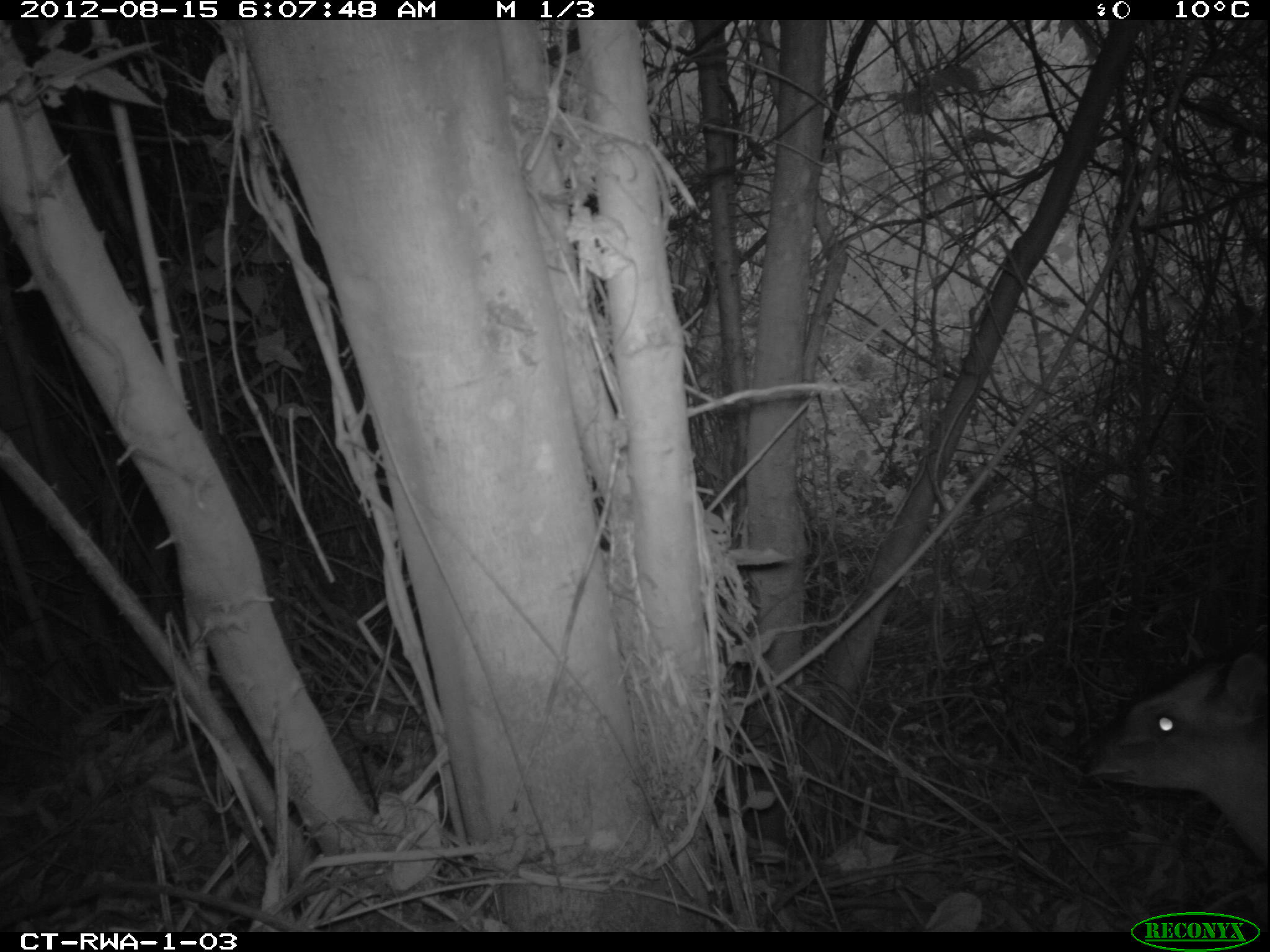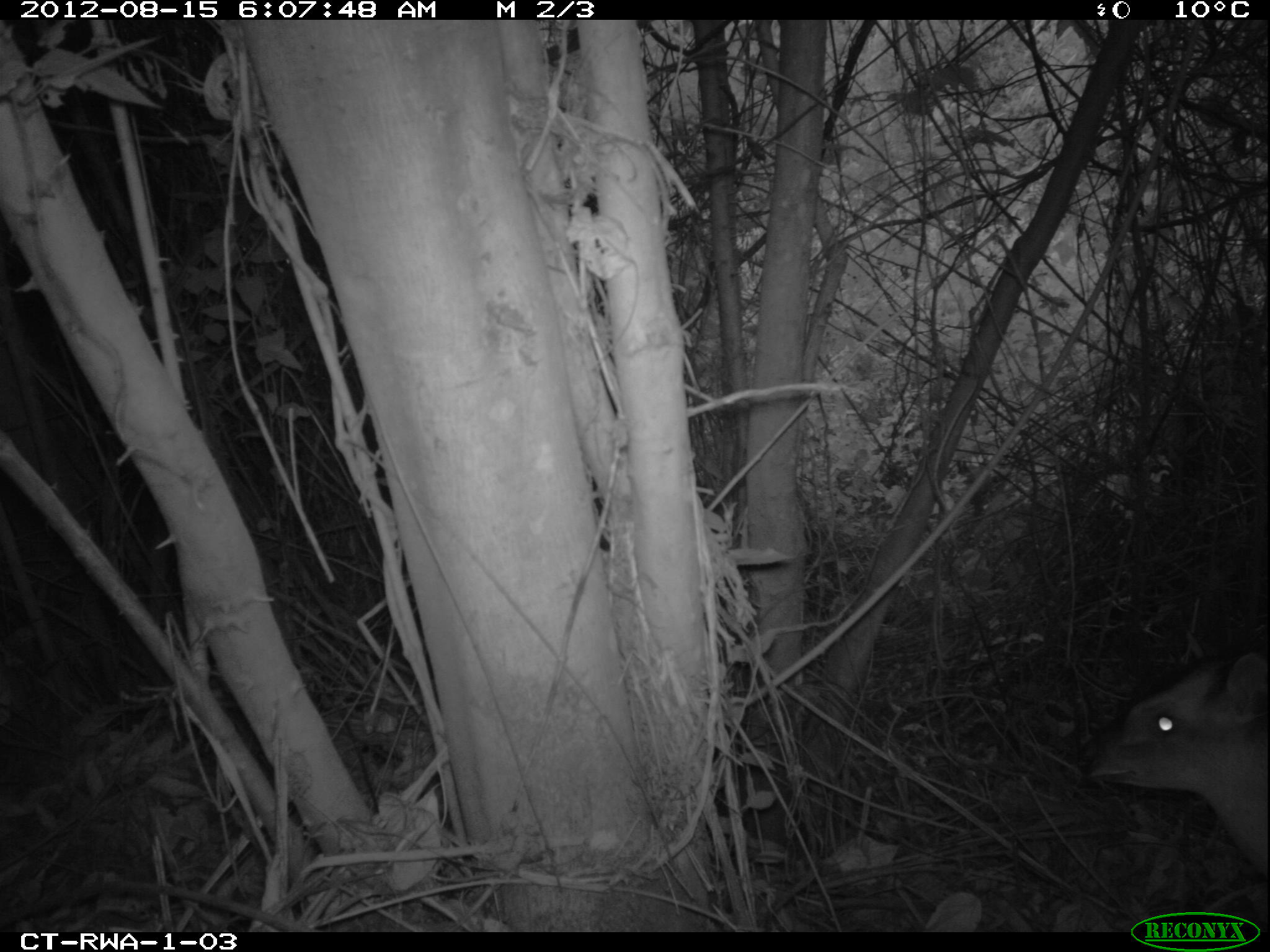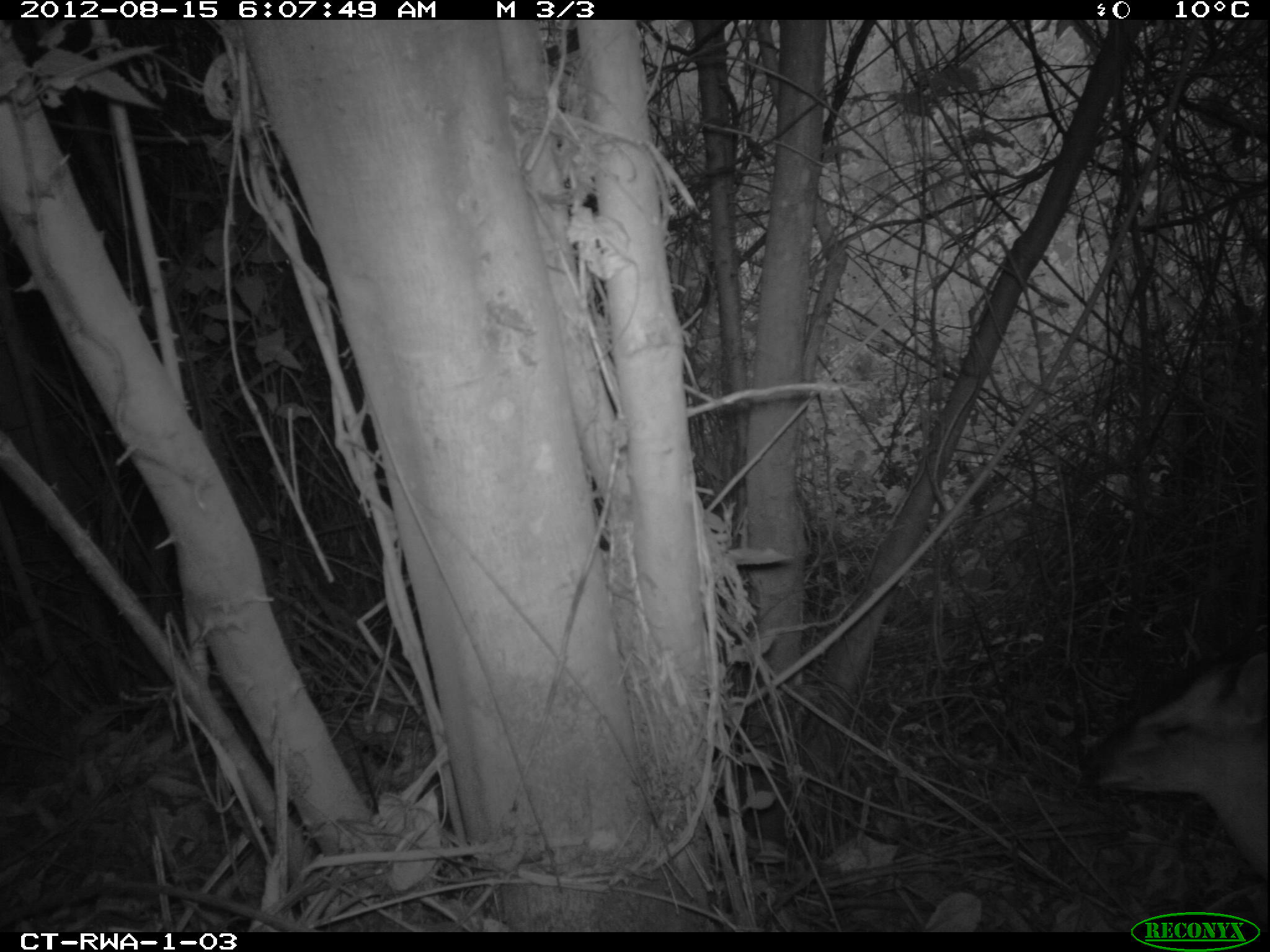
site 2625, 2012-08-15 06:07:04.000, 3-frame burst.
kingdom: Animalia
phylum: Chordata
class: Mammalia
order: Artiodactyla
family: Bovidae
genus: Cephalophus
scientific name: Cephalophus nigrifrons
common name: black-fronted duiker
Cephalophus nigrifrons (black-fronted duiker), count 1.